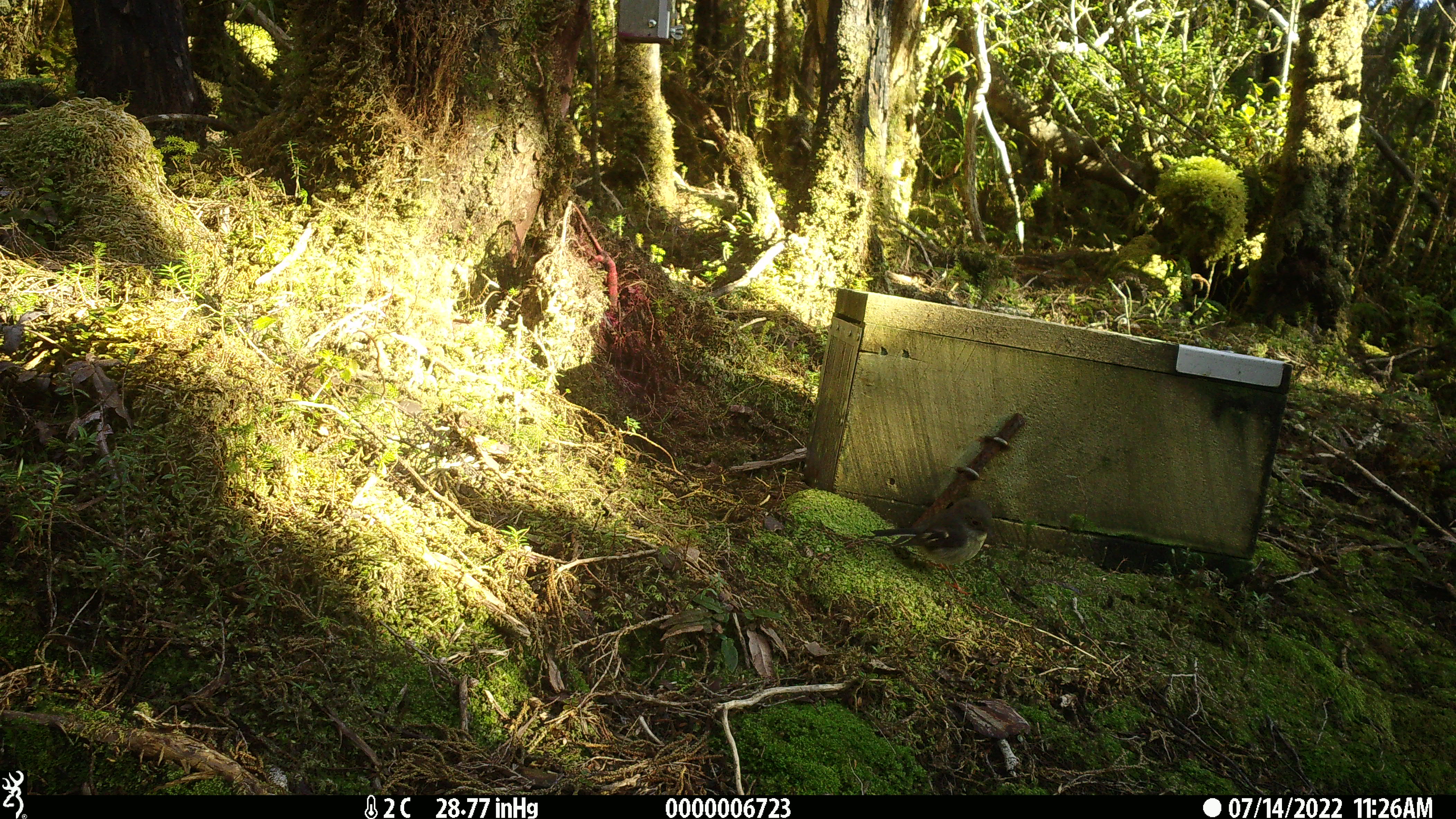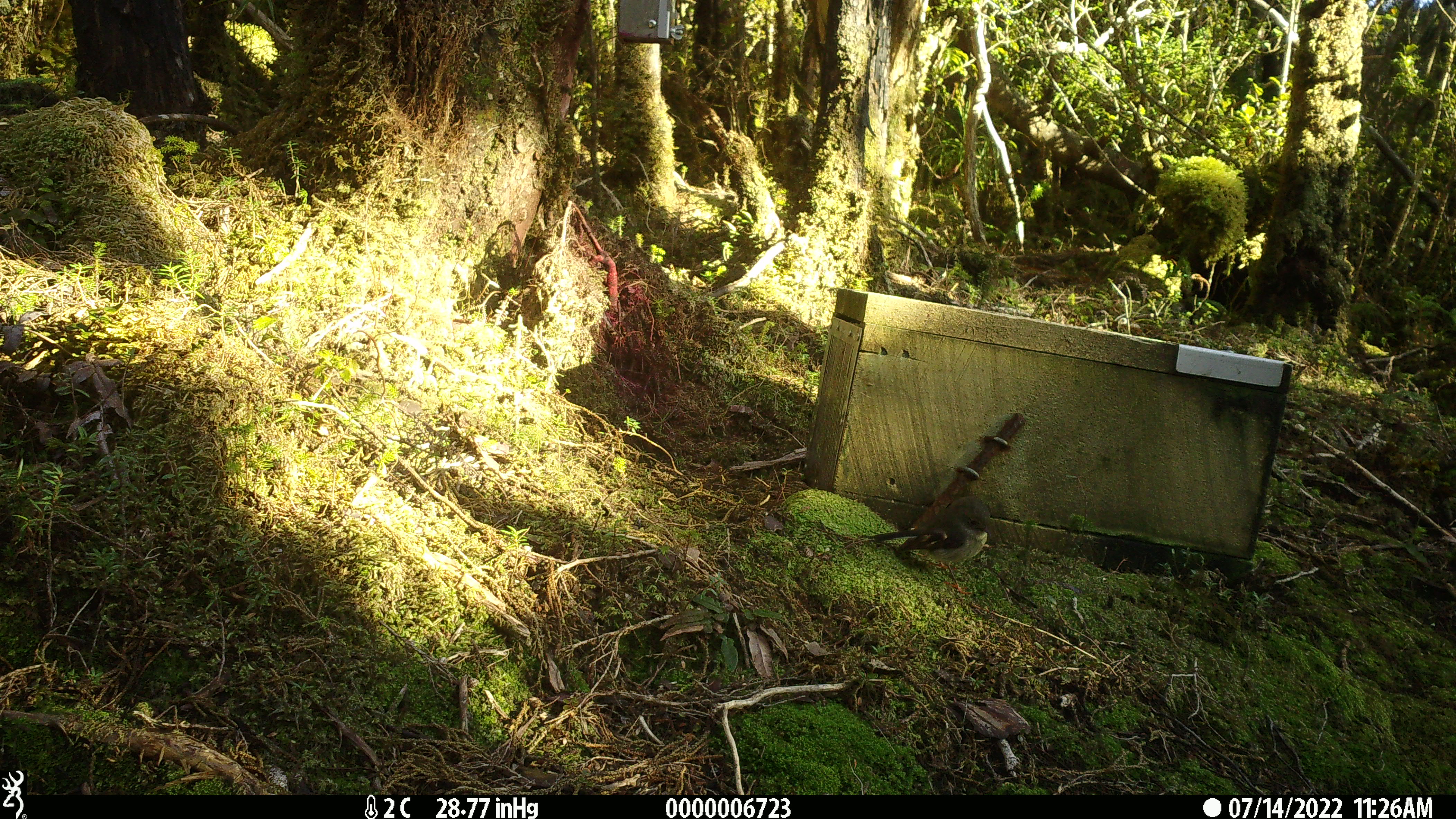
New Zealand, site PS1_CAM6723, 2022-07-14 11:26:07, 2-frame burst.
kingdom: Animalia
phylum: Chordata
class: Aves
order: Passeriformes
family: Petroicidae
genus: Petroica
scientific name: Petroica macrocephala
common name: tomtit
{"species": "tomtit (Petroica macrocephala)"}